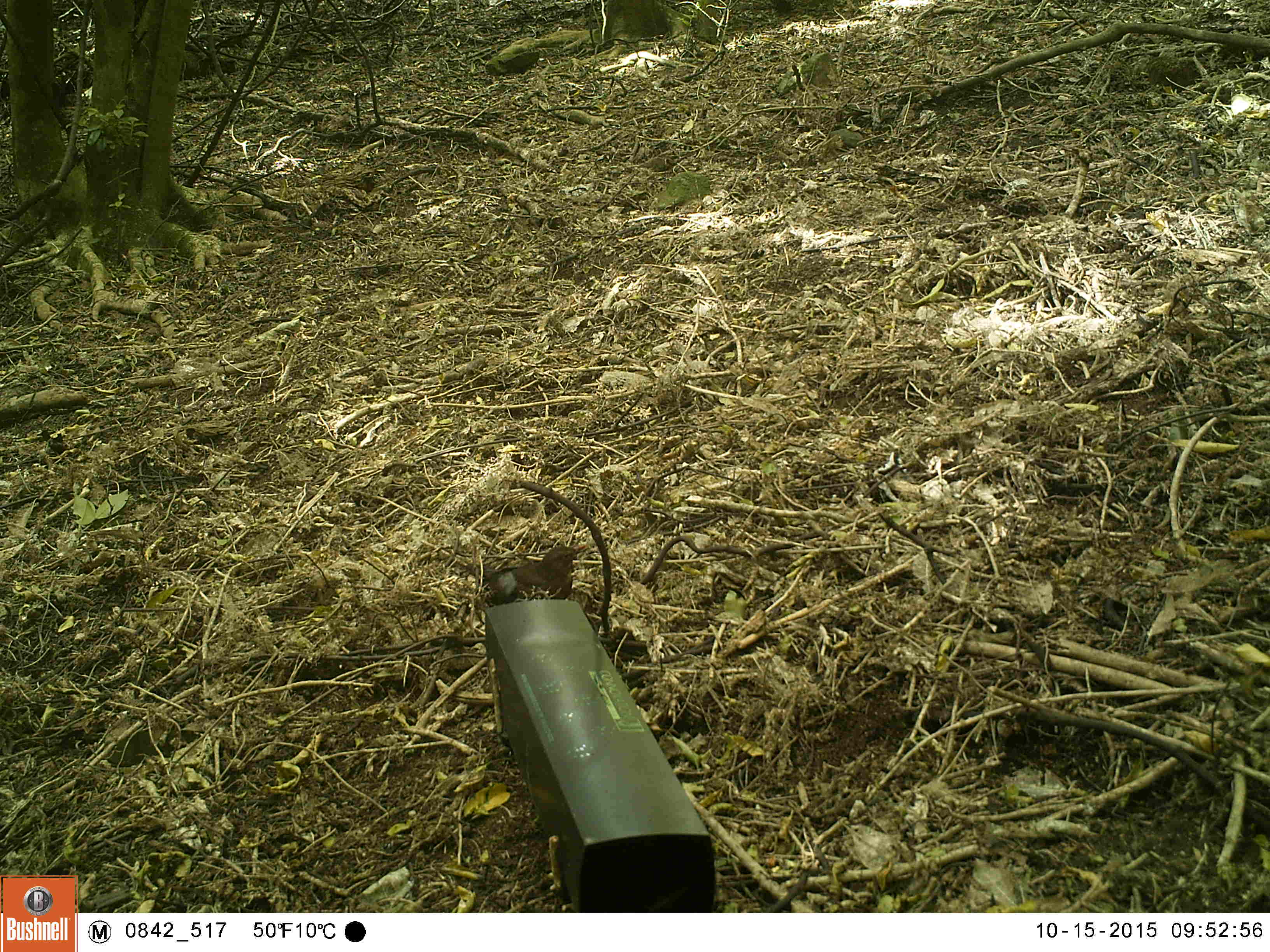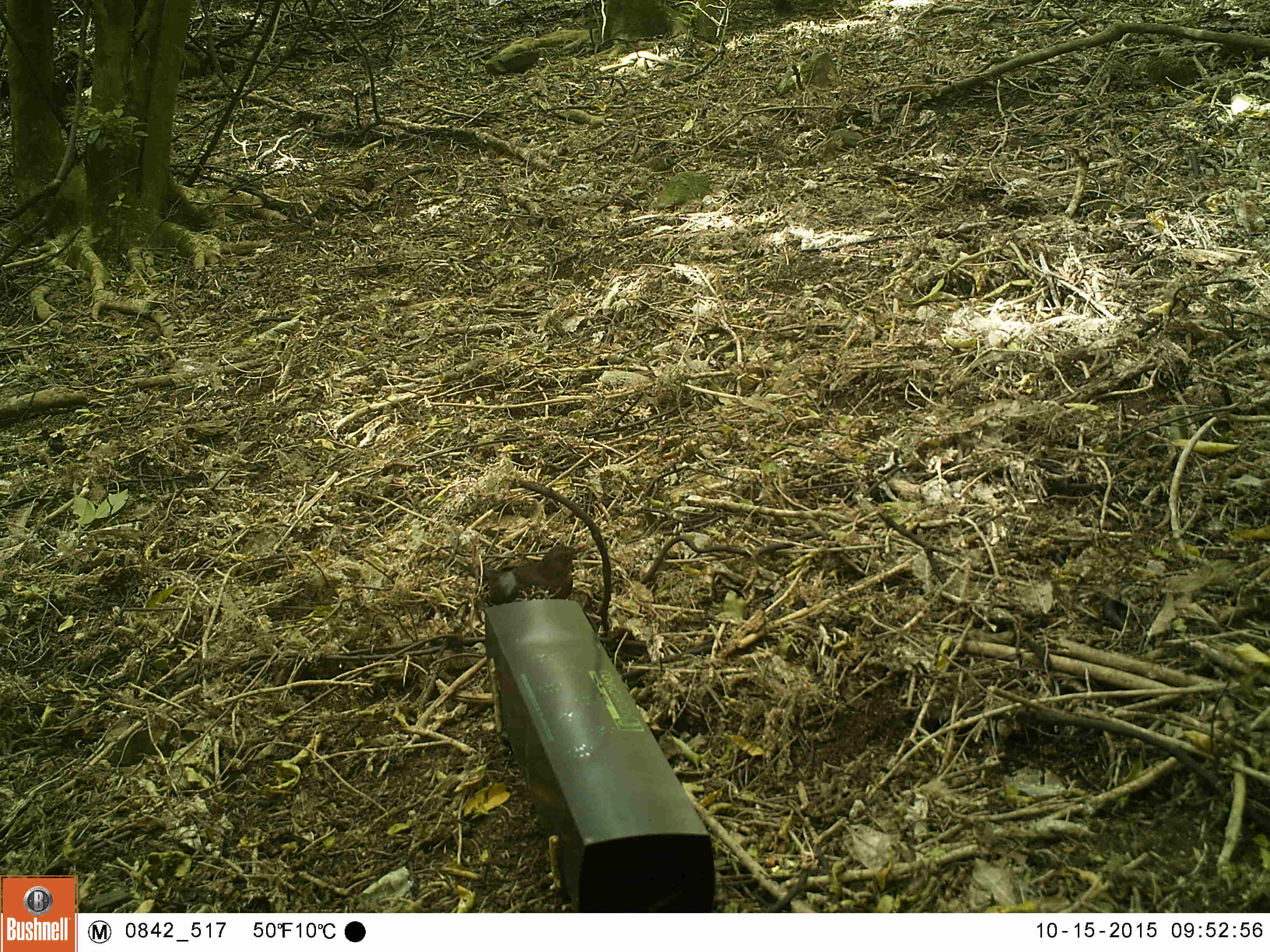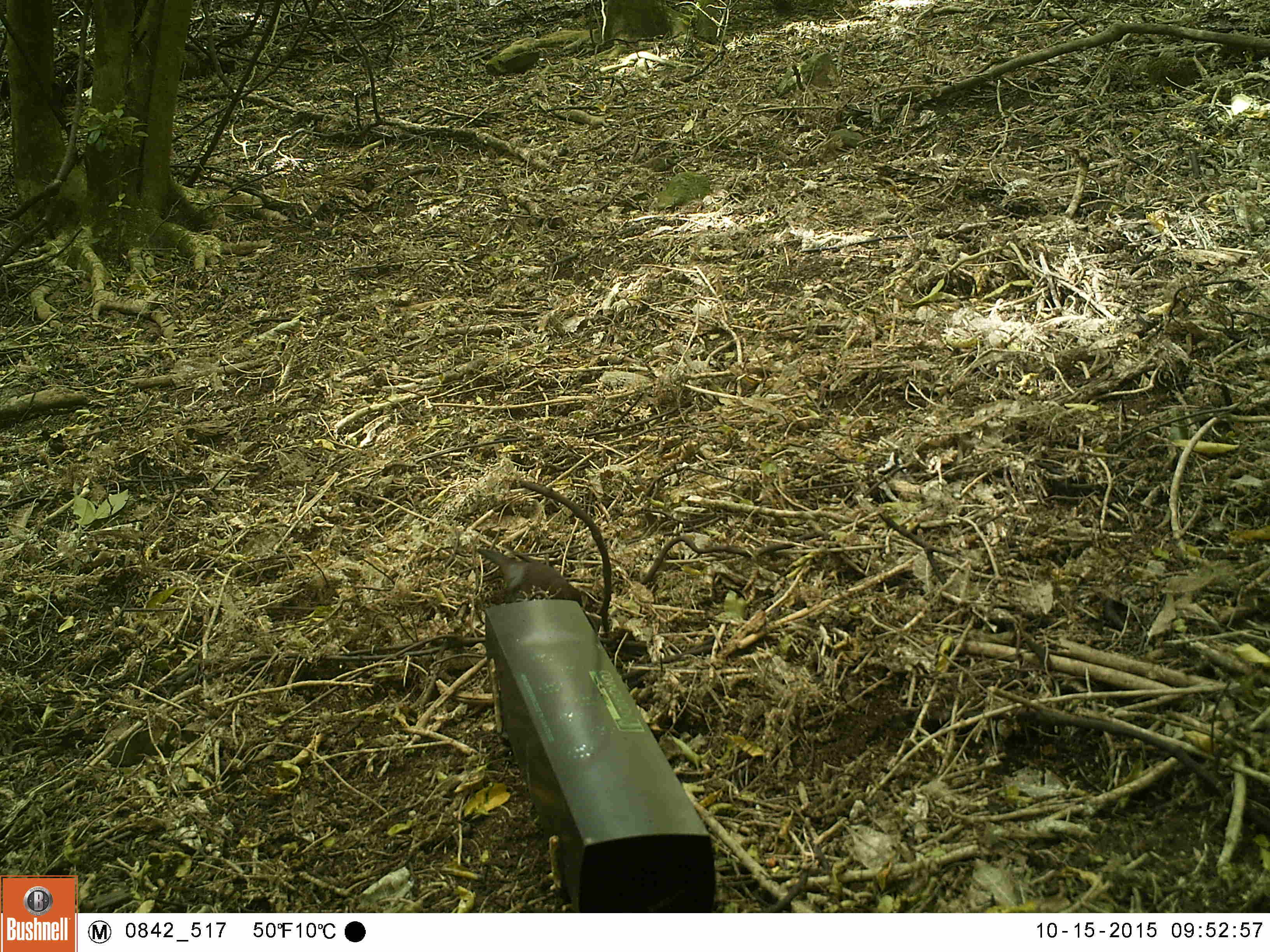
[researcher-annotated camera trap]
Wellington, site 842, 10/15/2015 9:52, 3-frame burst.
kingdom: Animalia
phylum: Chordata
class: Aves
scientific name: Aves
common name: bird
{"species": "bird (Aves)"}